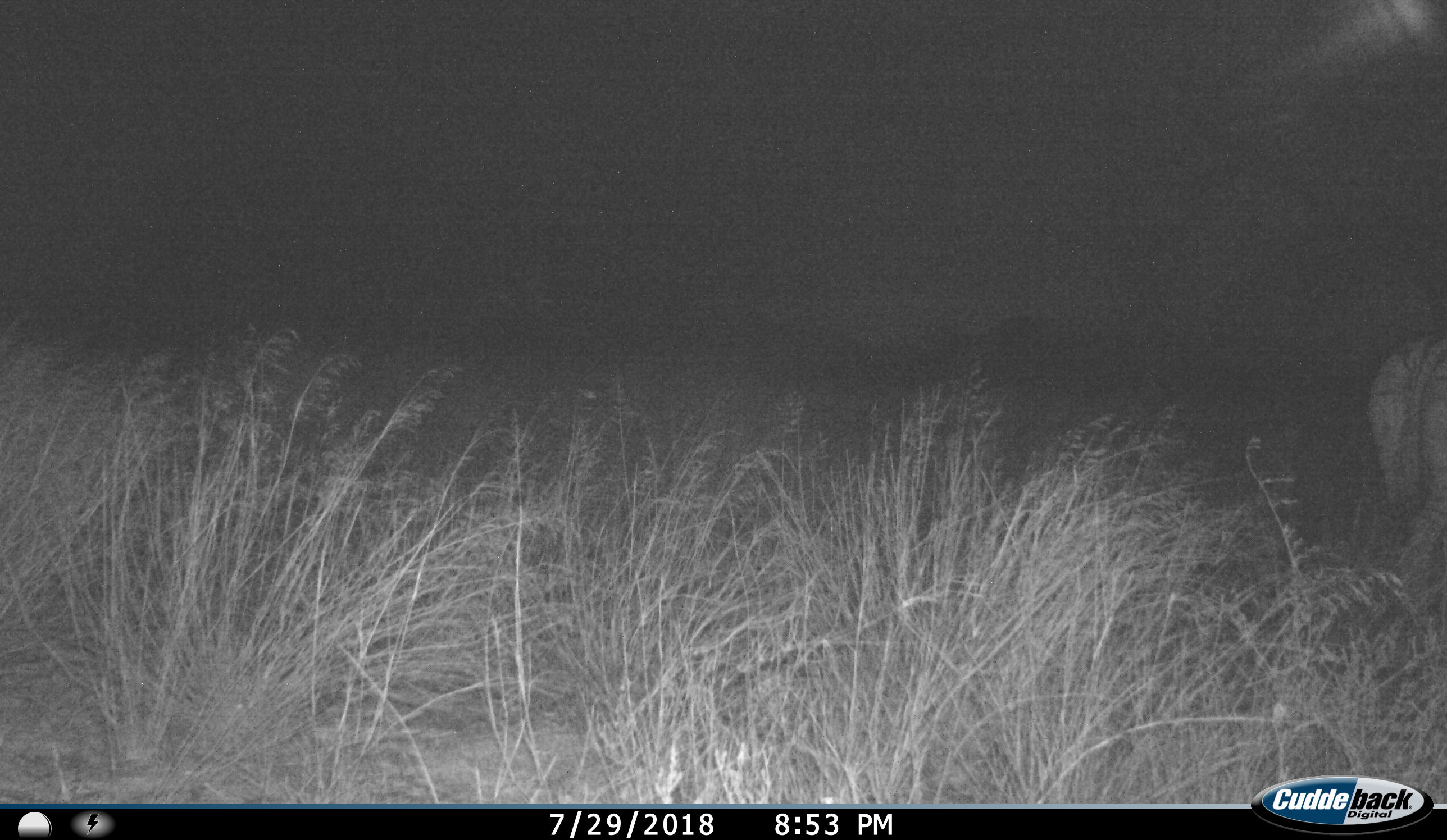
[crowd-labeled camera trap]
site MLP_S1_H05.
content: unidentified animal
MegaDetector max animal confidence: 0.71